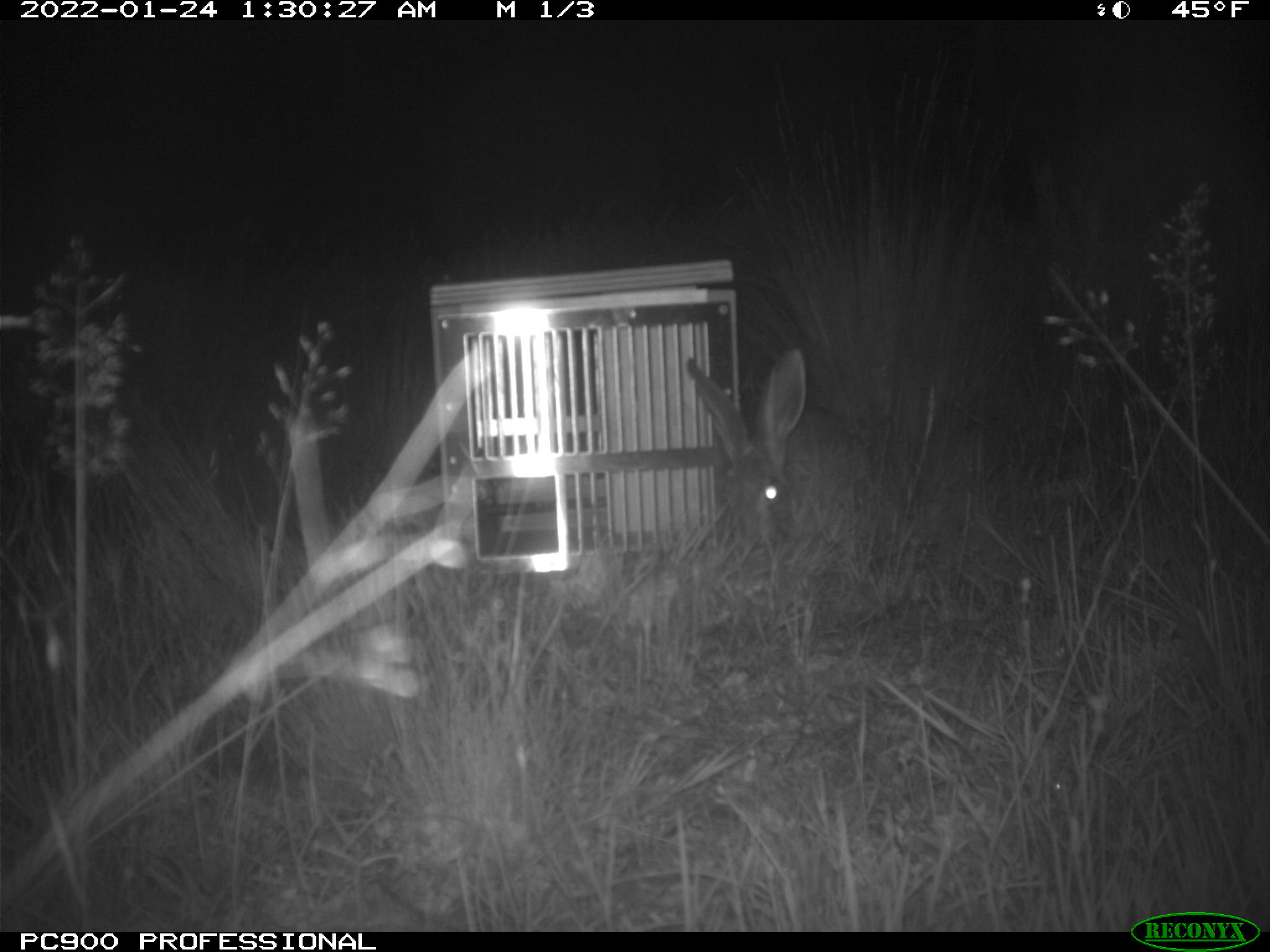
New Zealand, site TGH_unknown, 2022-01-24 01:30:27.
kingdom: Animalia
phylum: Chordata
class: Mammalia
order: Lagomorpha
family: Leporidae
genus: Lepus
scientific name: Lepus europaeus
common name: brown hare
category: hare